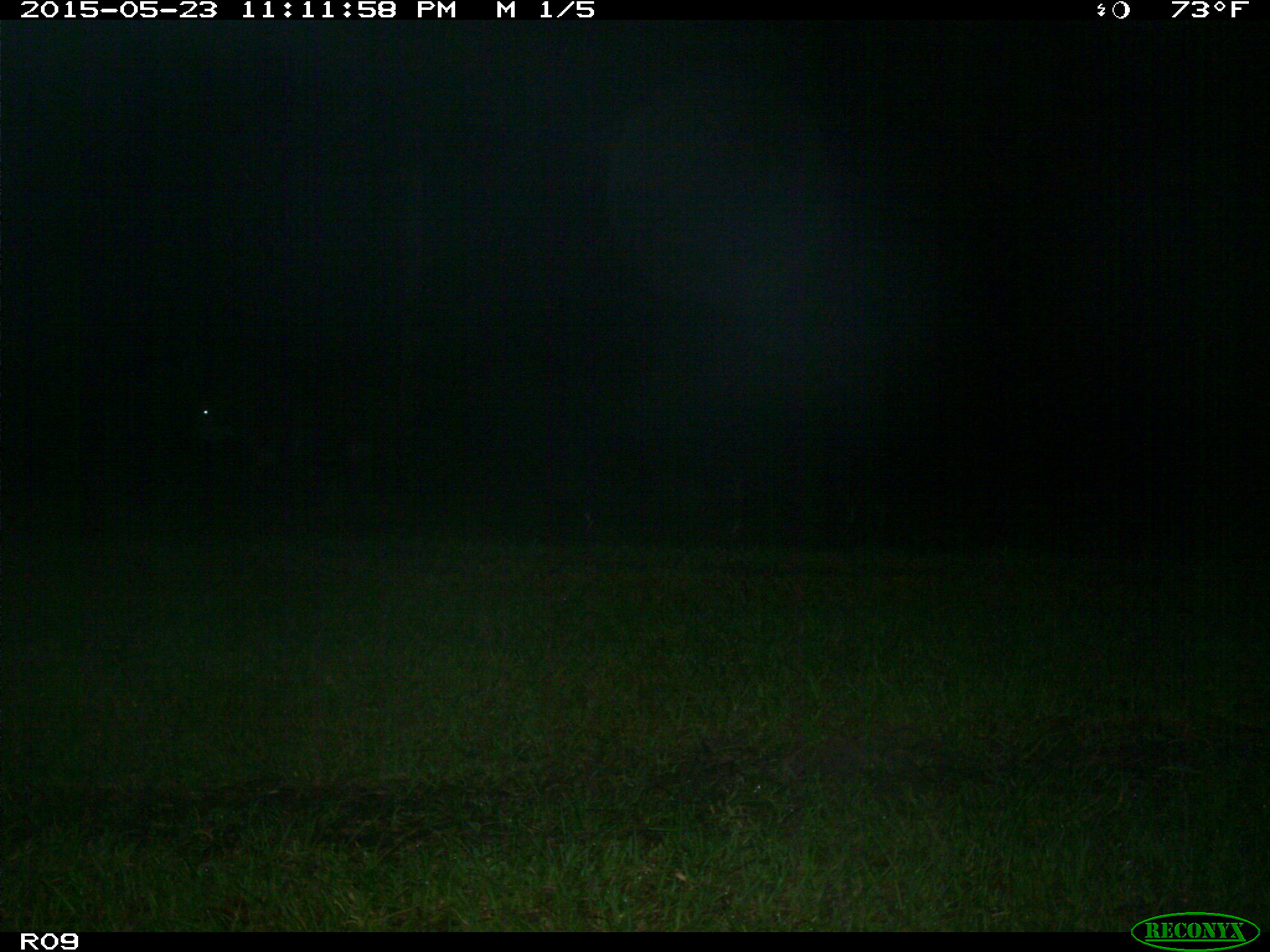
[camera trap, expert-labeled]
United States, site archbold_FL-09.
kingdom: Animalia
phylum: Chordata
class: Mammalia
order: Artiodactyla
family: Bovidae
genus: Bos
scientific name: Bos taurus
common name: domestic cow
Bos taurus (domestic cow).